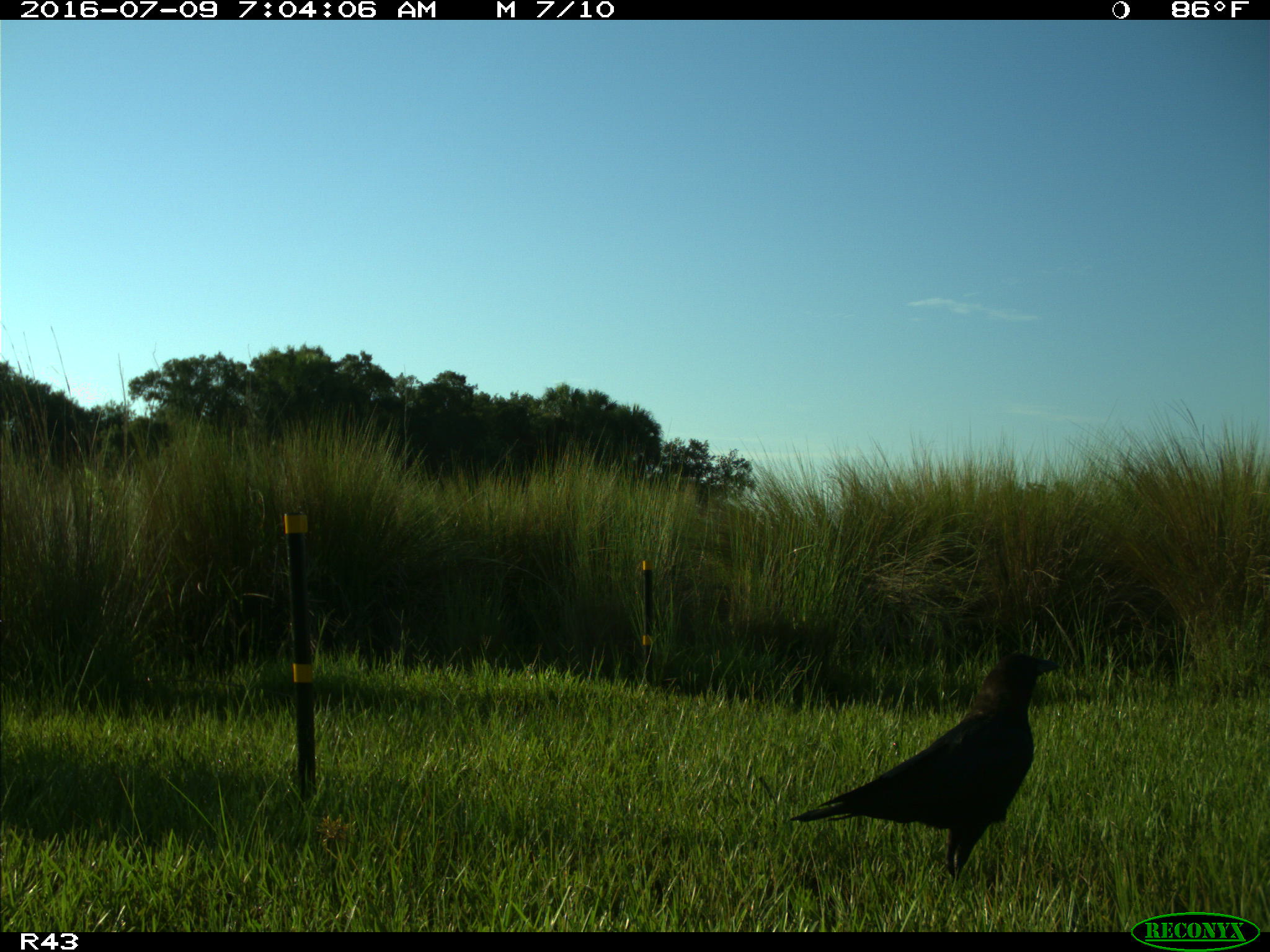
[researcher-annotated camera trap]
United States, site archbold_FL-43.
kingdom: Animalia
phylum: Chordata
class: Aves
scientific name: Aves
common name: birds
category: unidentified bird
Unidentified bird (birds) (Aves).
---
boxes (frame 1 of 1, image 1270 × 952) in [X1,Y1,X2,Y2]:
animal: [790,654,1066,883]